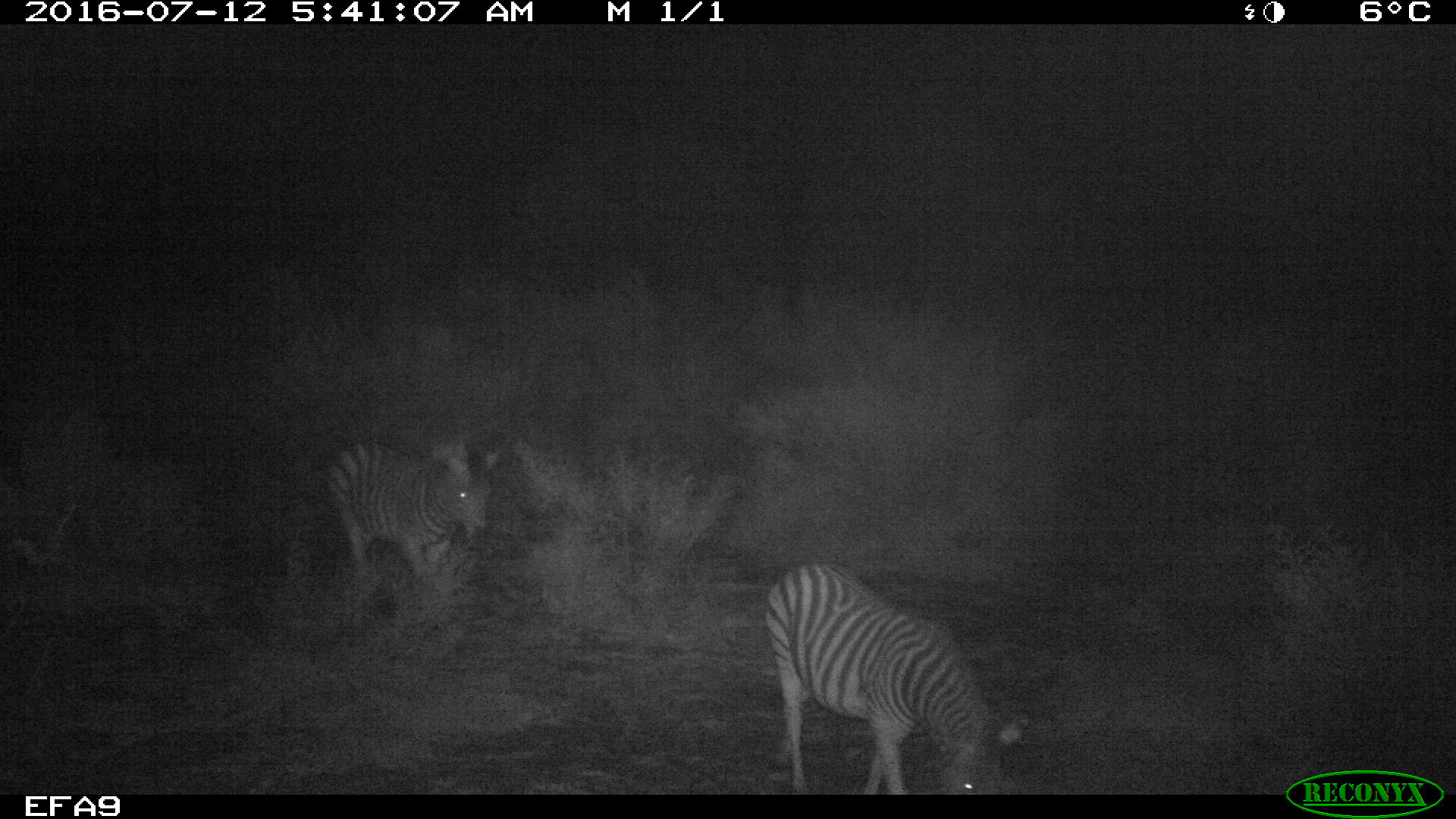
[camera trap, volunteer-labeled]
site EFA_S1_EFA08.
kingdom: Animalia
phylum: Chordata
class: Mammalia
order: Perissodactyla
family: Equidae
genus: Equus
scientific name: Equus quagga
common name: plains zebra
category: zebraplains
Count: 2.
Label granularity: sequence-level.